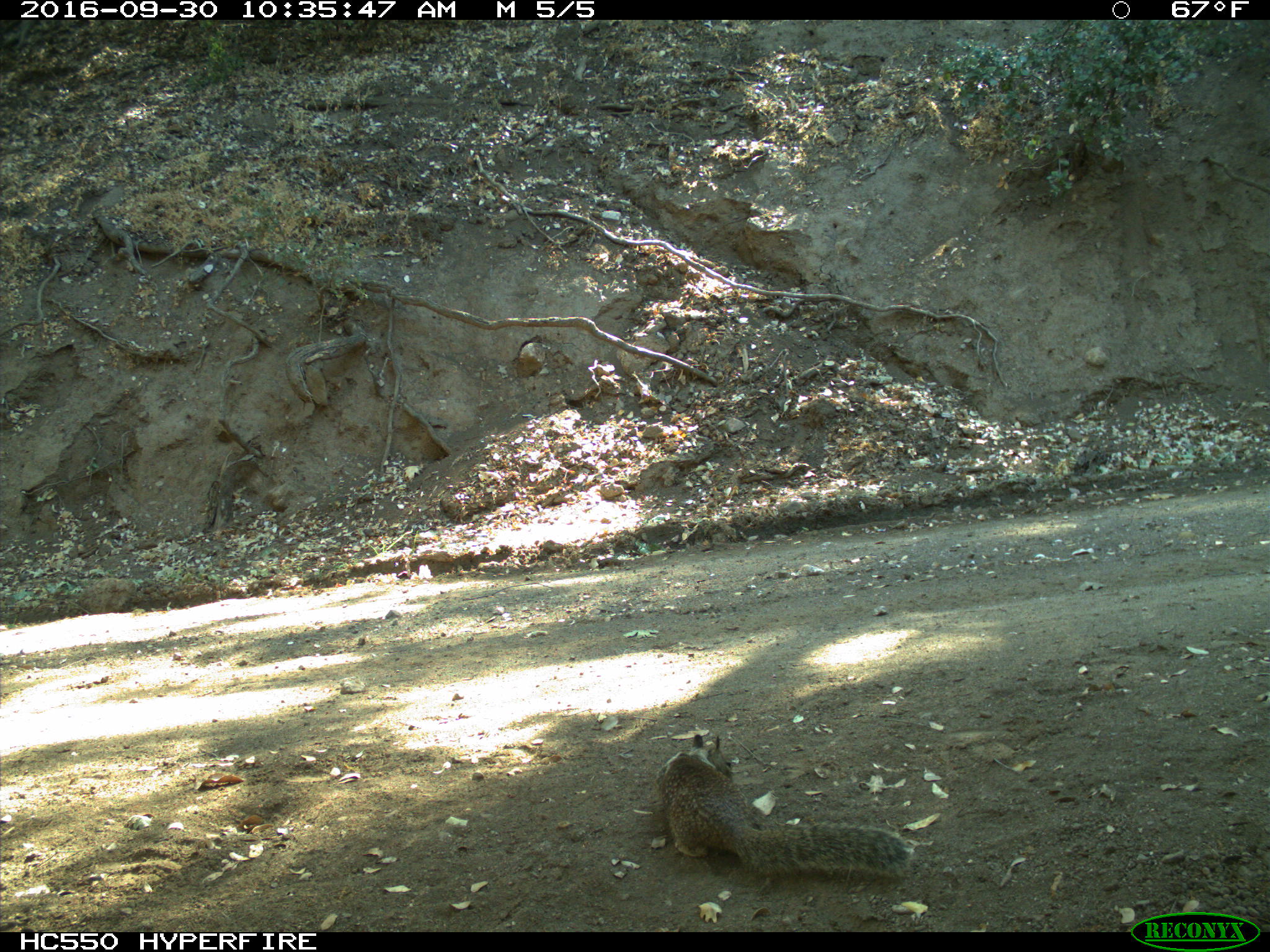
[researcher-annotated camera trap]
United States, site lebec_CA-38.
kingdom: Animalia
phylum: Chordata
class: Mammalia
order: Rodentia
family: Sciuridae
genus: Otospermophilus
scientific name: Otospermophilus beecheyi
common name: california ground squirrel